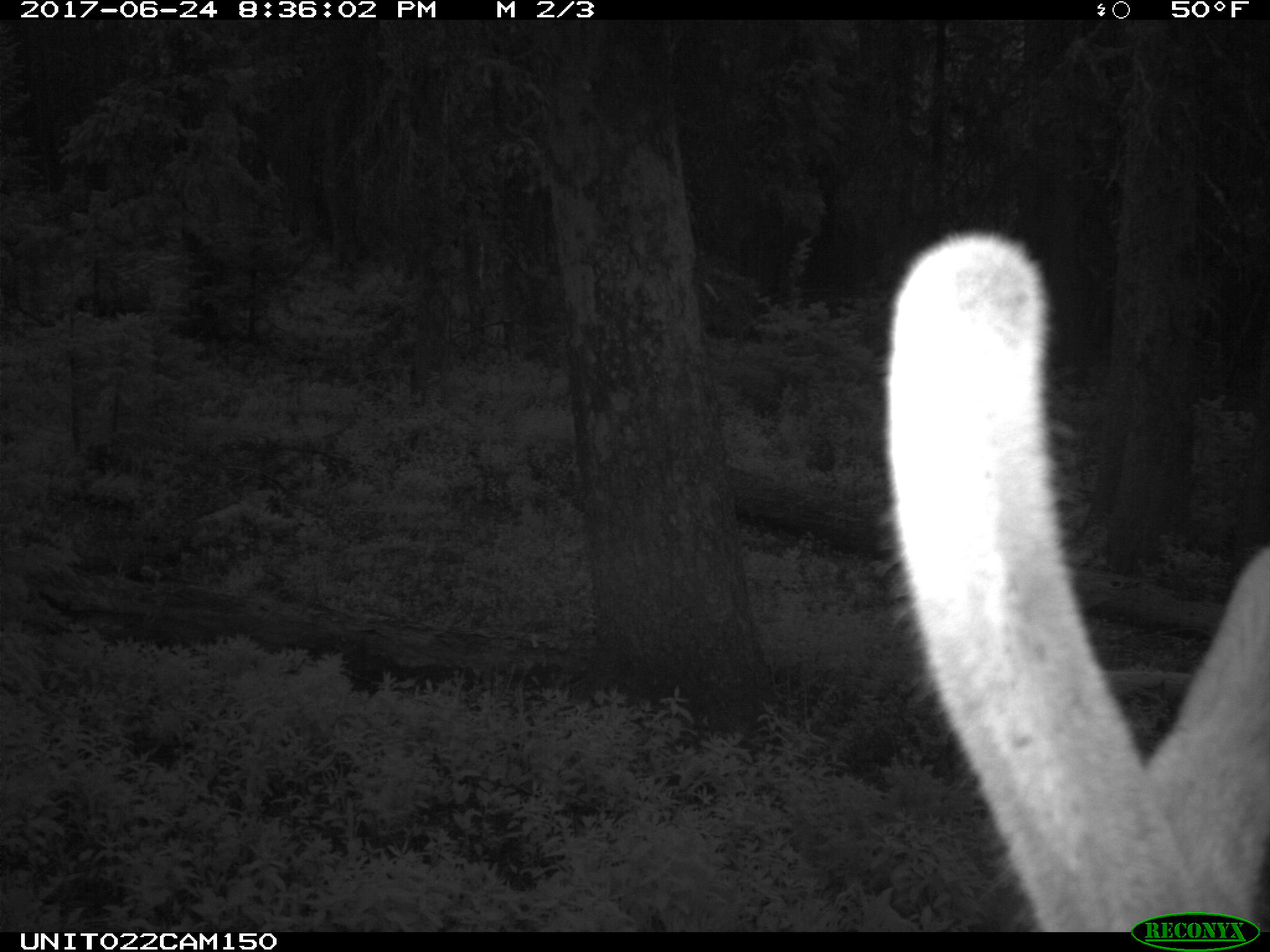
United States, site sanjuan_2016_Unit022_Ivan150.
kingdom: Animalia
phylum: Chordata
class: Mammalia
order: Artiodactyla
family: Cervidae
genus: Cervus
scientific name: Cervus elaphus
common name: red deer